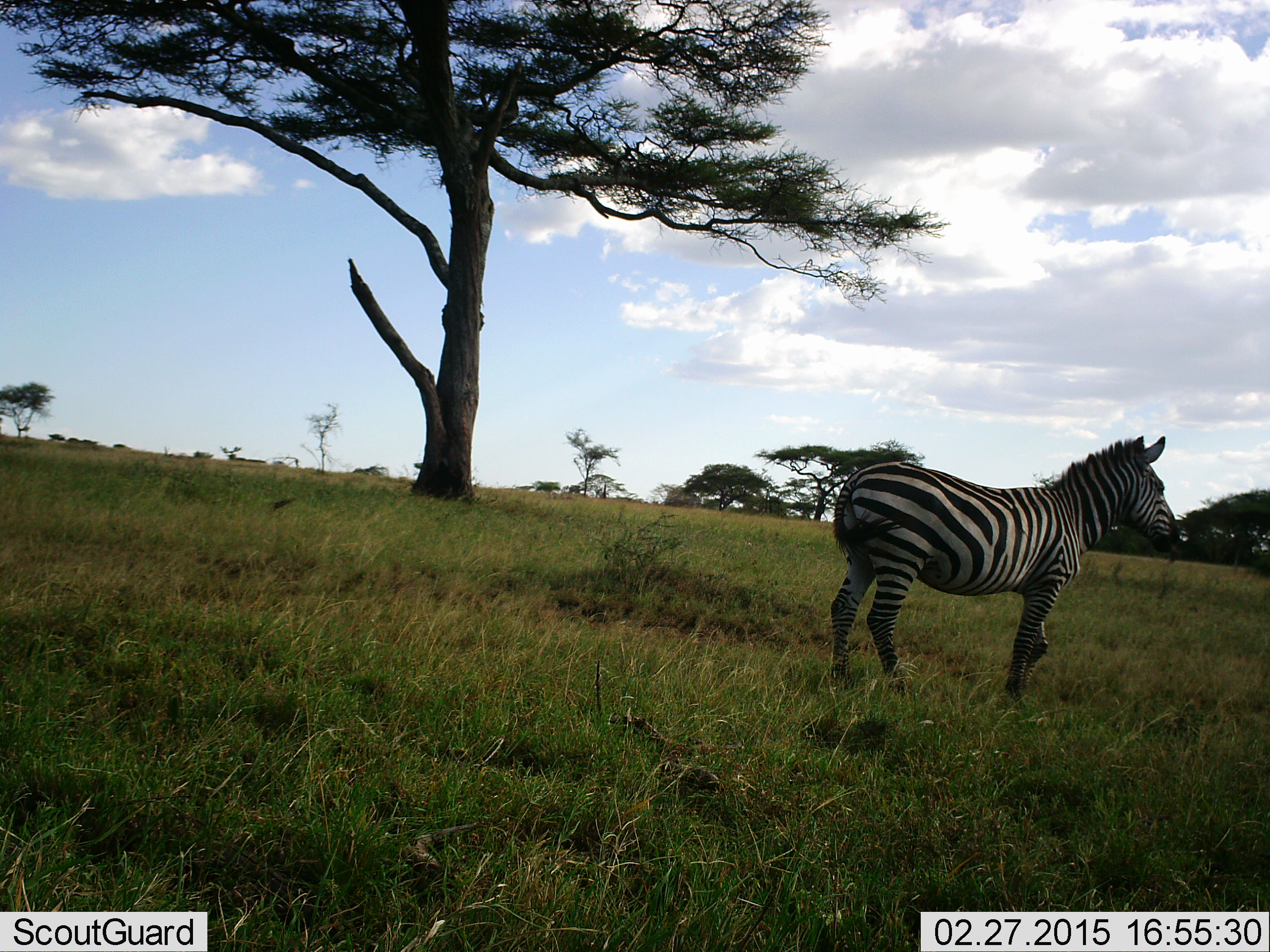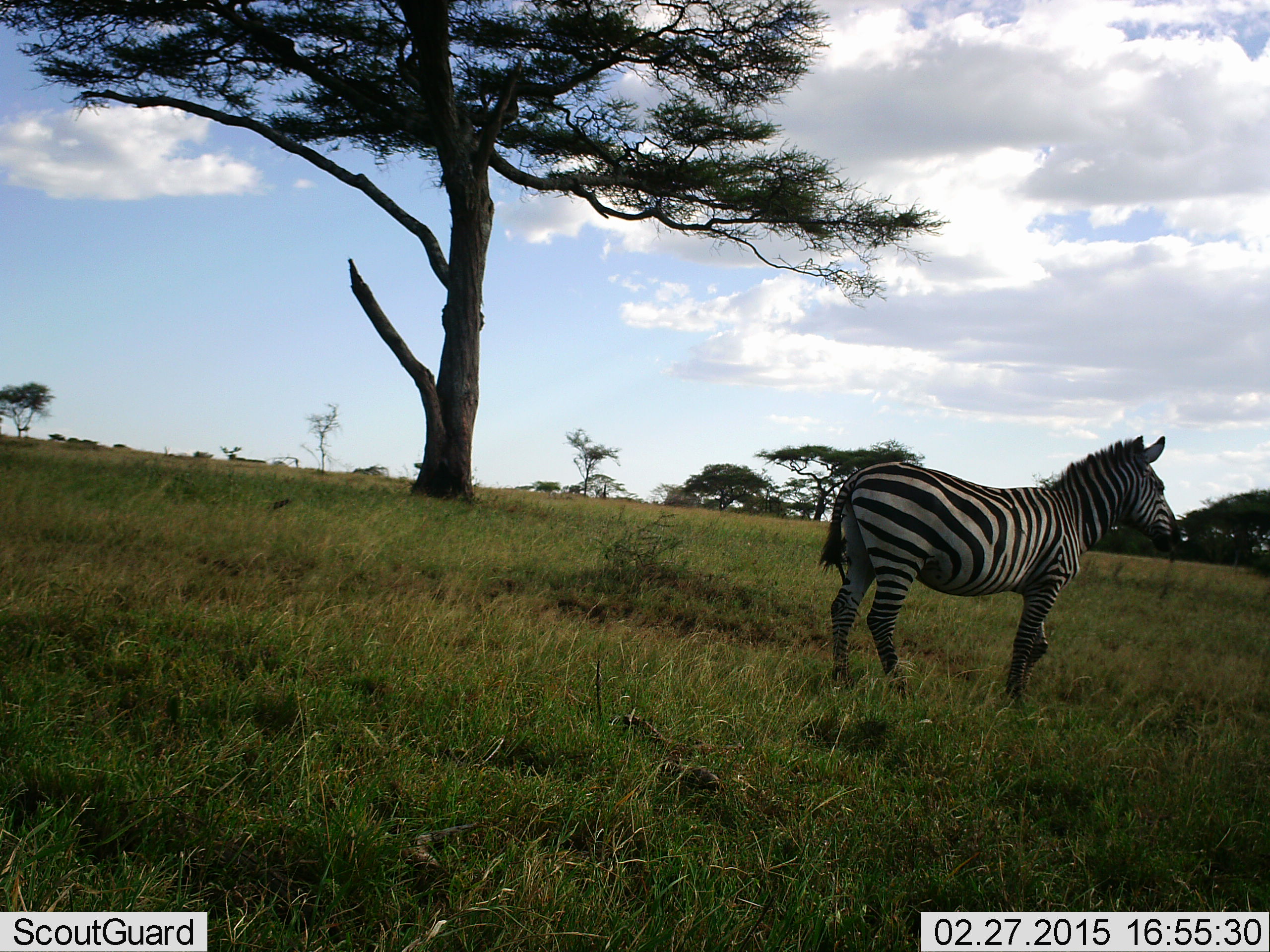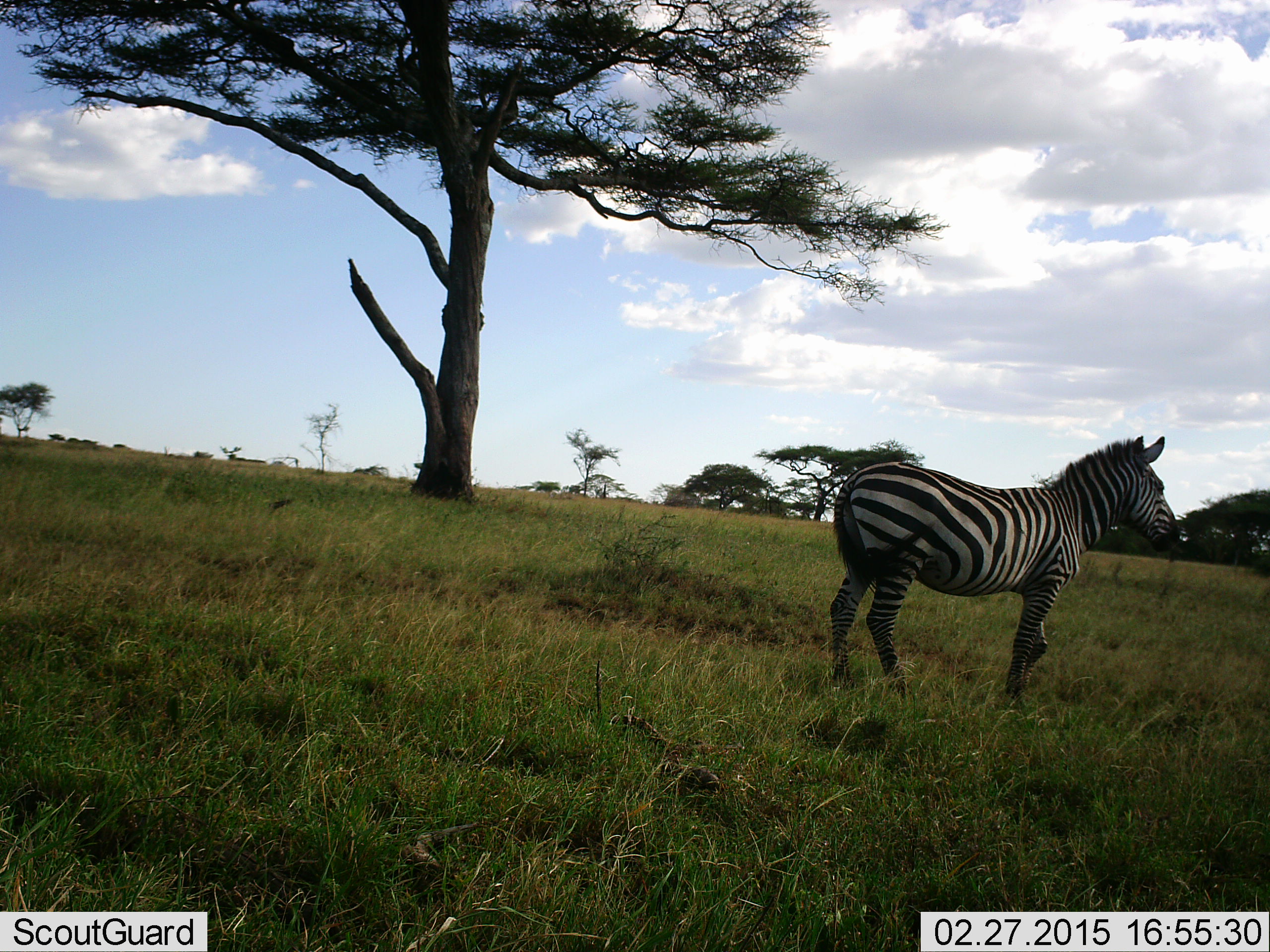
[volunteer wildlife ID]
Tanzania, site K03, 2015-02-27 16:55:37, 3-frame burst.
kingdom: Animalia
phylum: Chordata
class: Mammalia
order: Perissodactyla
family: Equidae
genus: Equus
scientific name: Equus quagga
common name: plains zebra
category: zebra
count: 1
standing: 100%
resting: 0%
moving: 0%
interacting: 0%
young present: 0%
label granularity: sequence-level